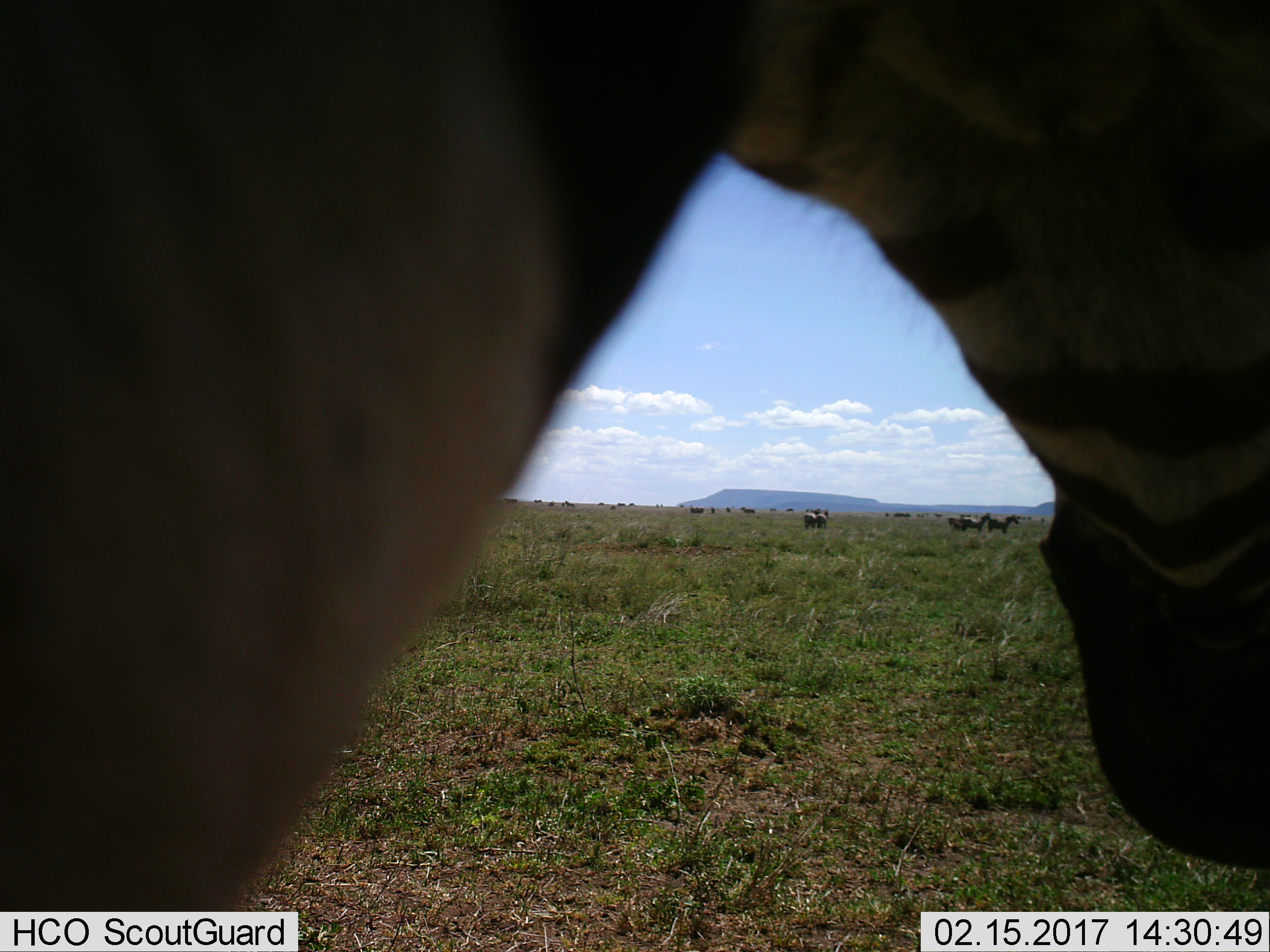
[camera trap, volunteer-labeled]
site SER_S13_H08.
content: unidentified animal